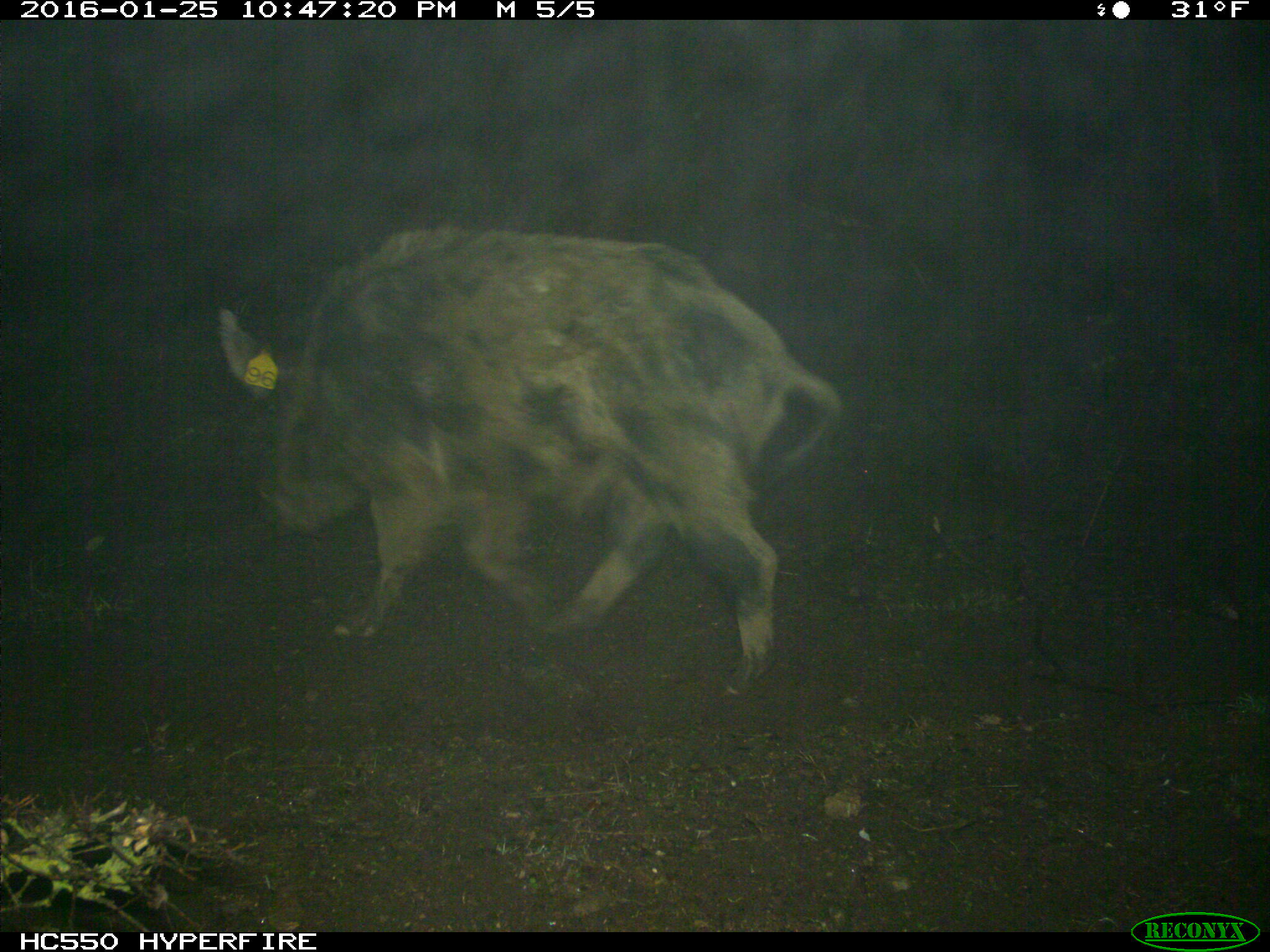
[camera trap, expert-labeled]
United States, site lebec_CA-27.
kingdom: Animalia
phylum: Chordata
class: Mammalia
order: Artiodactyla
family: Suidae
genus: Sus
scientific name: Sus scrofa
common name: wild boar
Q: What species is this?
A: Sus scrofa (wild boar).